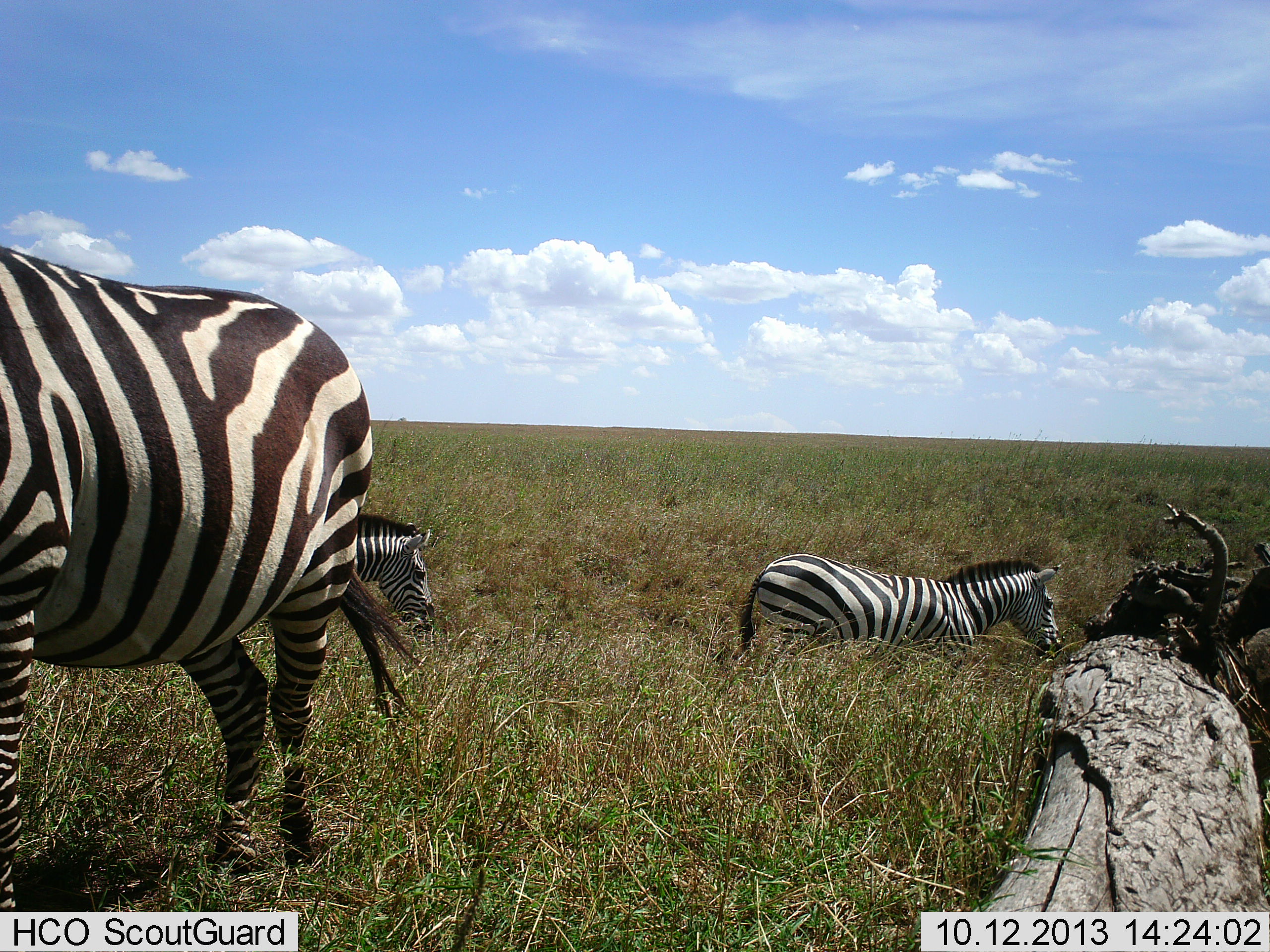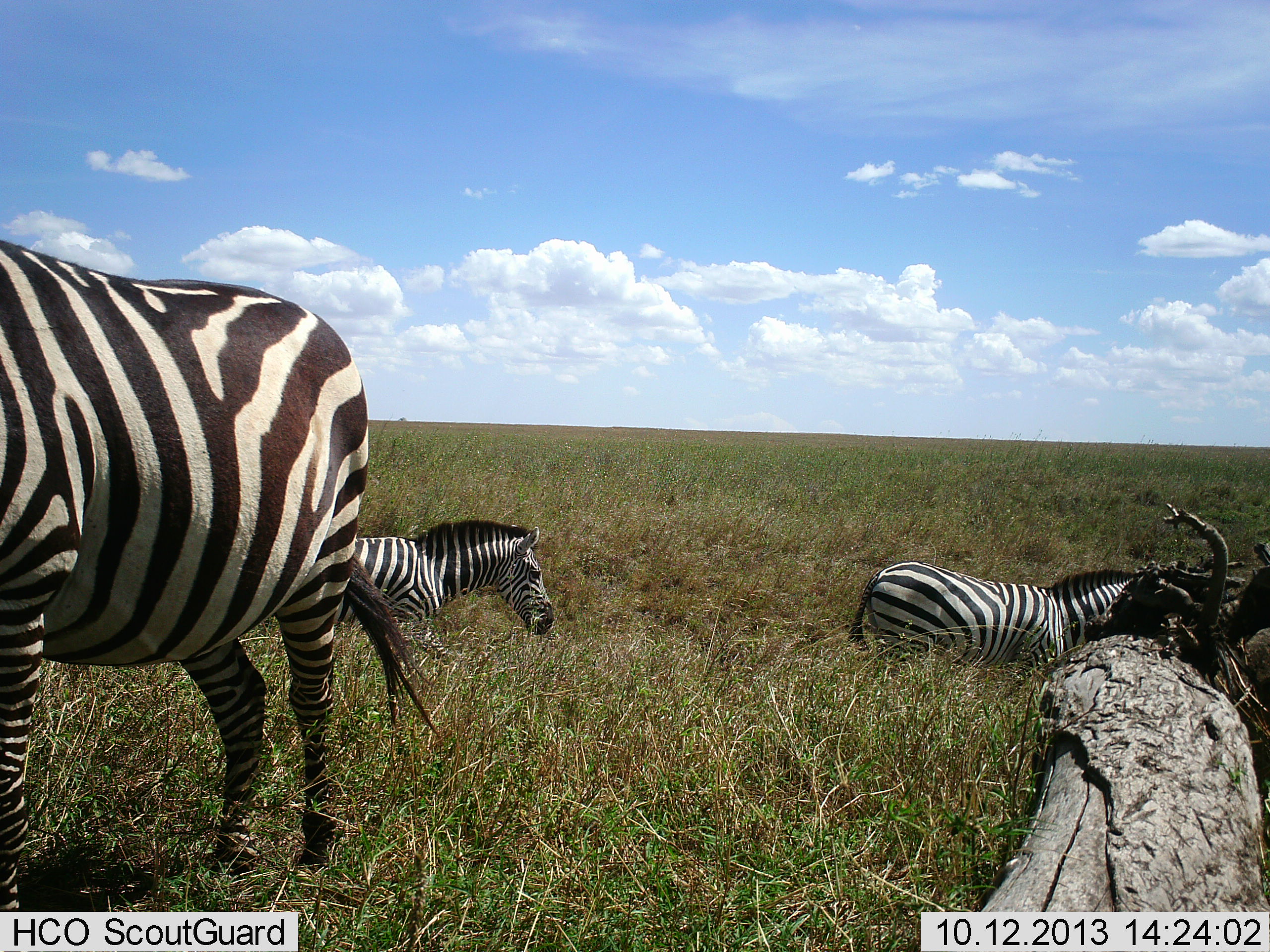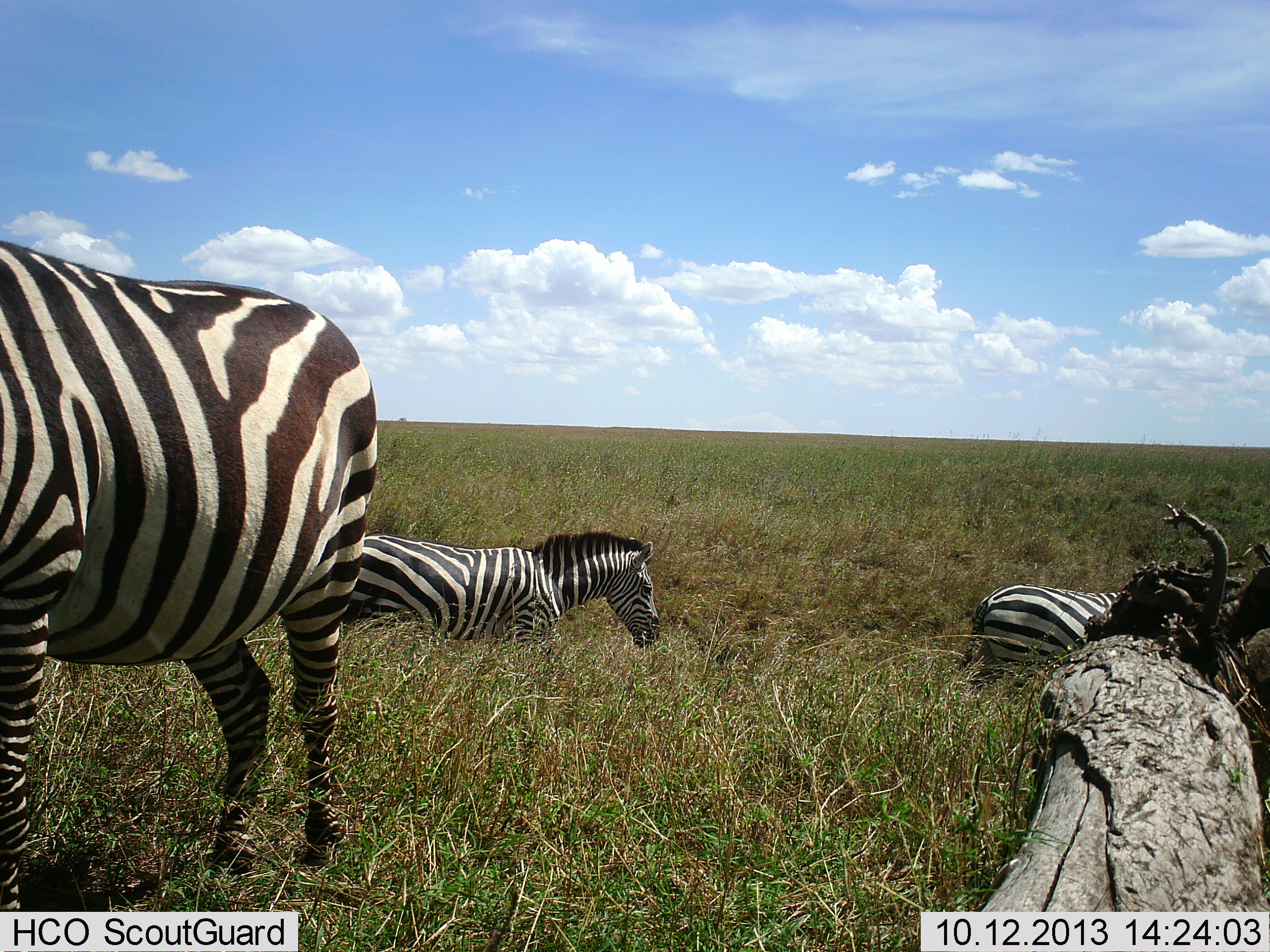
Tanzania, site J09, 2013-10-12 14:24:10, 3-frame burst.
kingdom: Animalia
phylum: Chordata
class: Mammalia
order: Perissodactyla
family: Equidae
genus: Equus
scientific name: Equus quagga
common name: plains zebra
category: zebra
Zebra (plains zebra) (Equus quagga), count 3. Behavior (volunteer vote fractions): standing 90%, resting 0%, moving 80%, interacting 0%. Young present (vote fraction): 0%. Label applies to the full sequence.